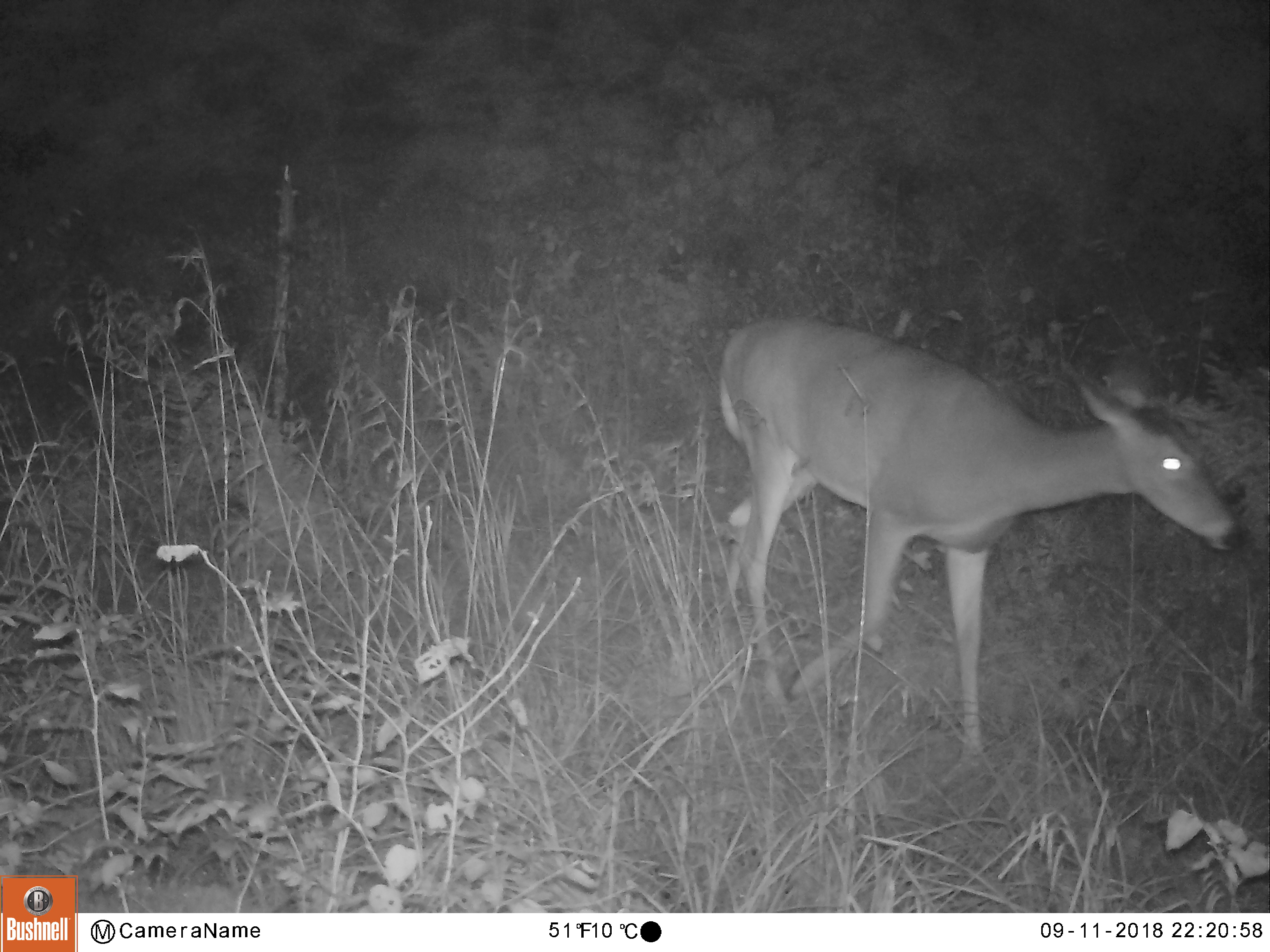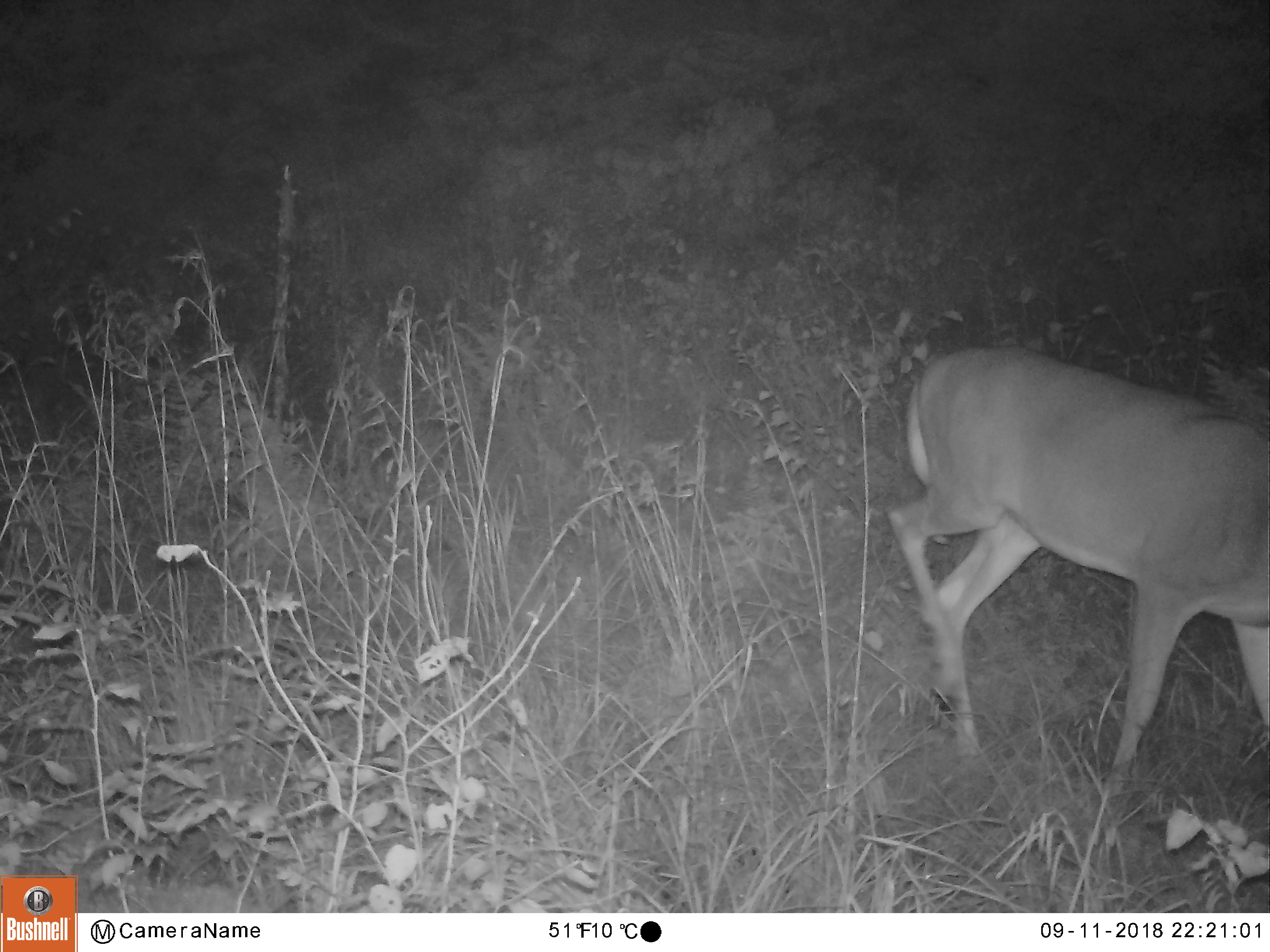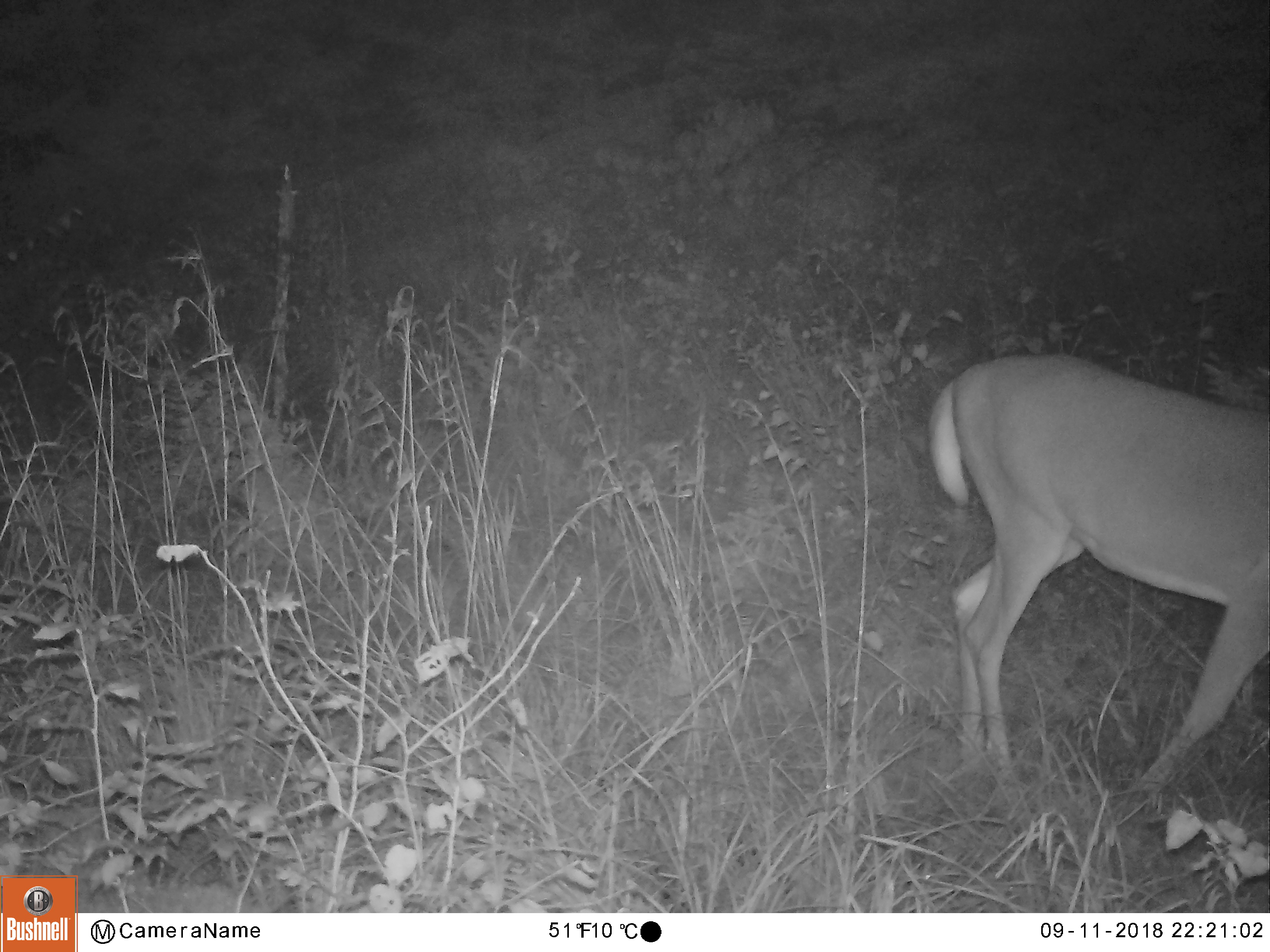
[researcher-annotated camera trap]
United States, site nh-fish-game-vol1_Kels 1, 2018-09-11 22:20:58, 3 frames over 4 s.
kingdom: Animalia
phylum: Chordata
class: Mammalia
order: Artiodactyla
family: Cervidae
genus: Odocoileus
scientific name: Odocoileus virginianus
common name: white-tailed deer